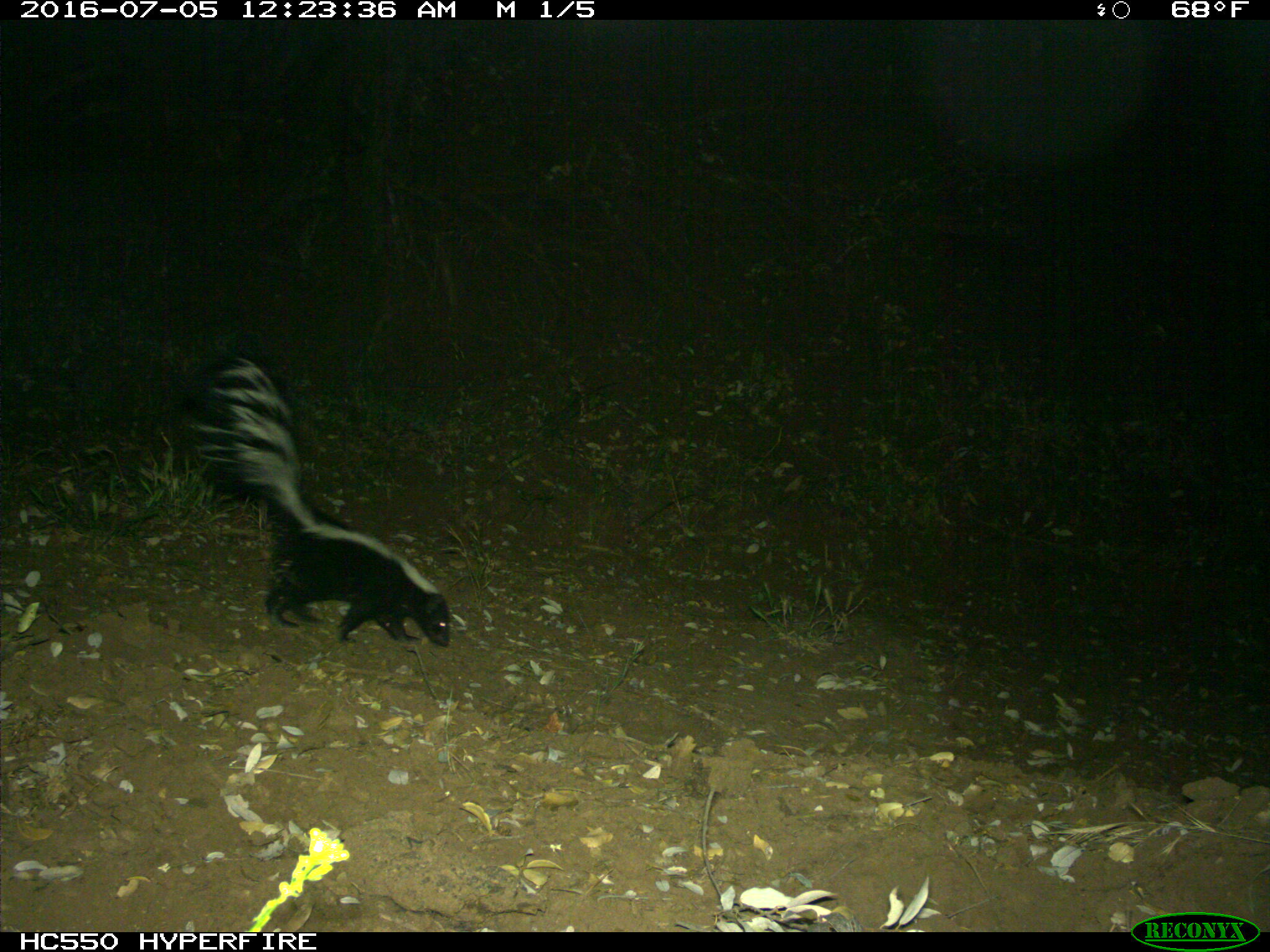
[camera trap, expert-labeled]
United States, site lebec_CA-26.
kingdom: Animalia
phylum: Chordata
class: Mammalia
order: Carnivora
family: Mephitidae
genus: Mephitis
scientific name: Mephitis mephitis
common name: striped skunk